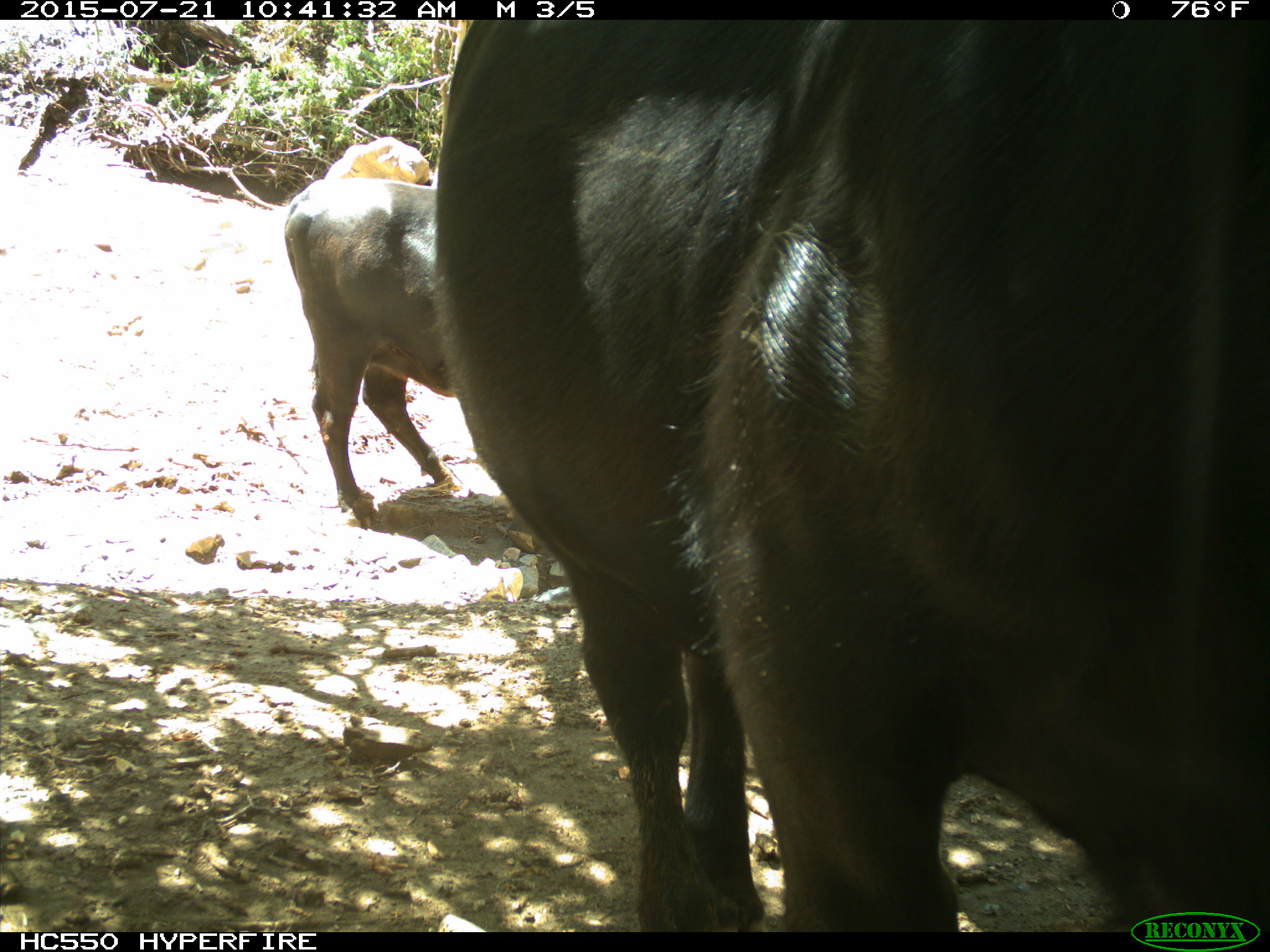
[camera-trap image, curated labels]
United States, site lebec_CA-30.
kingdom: Animalia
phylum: Chordata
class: Mammalia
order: Artiodactyla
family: Bovidae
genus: Bos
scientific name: Bos taurus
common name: domestic cow